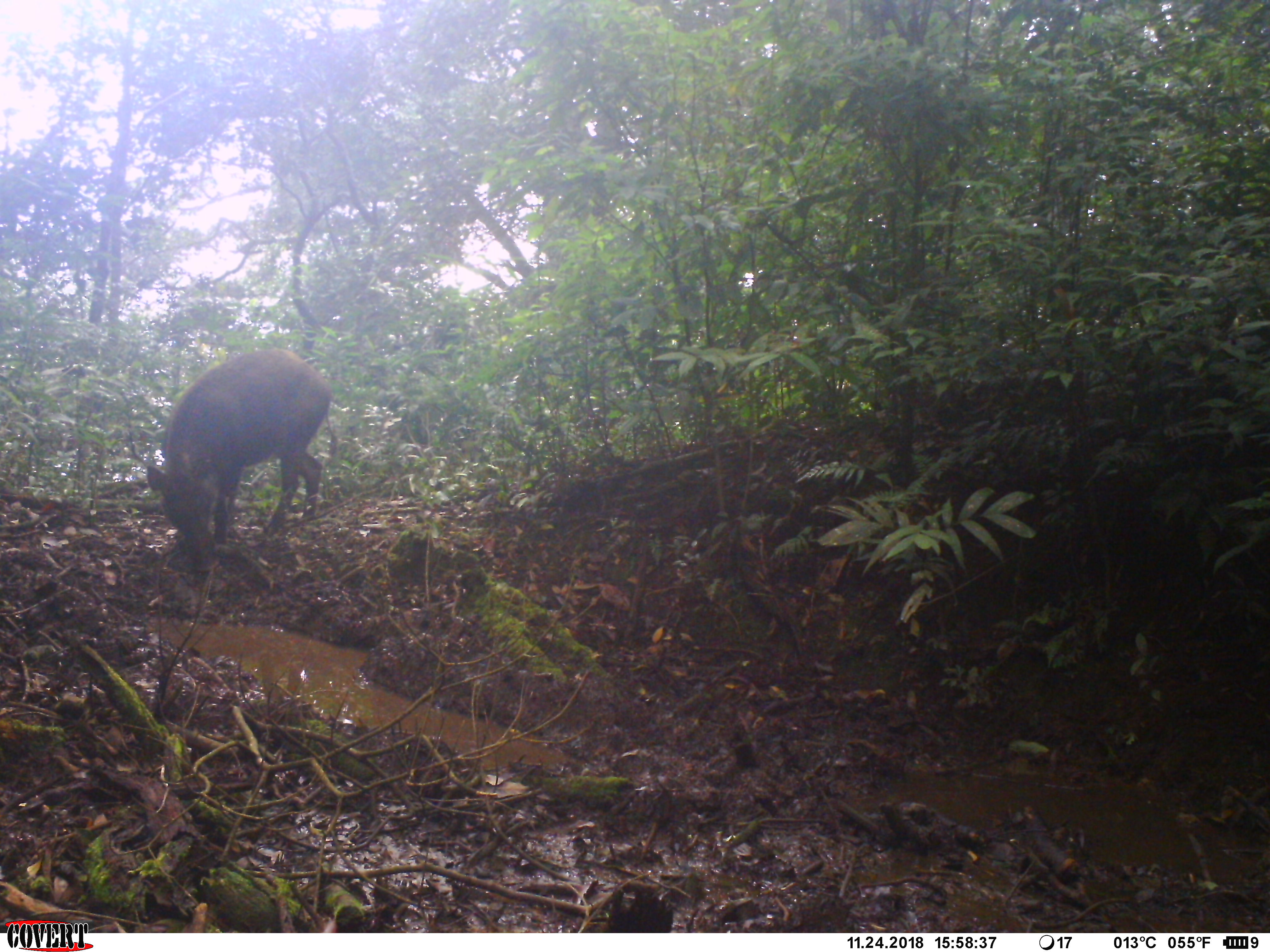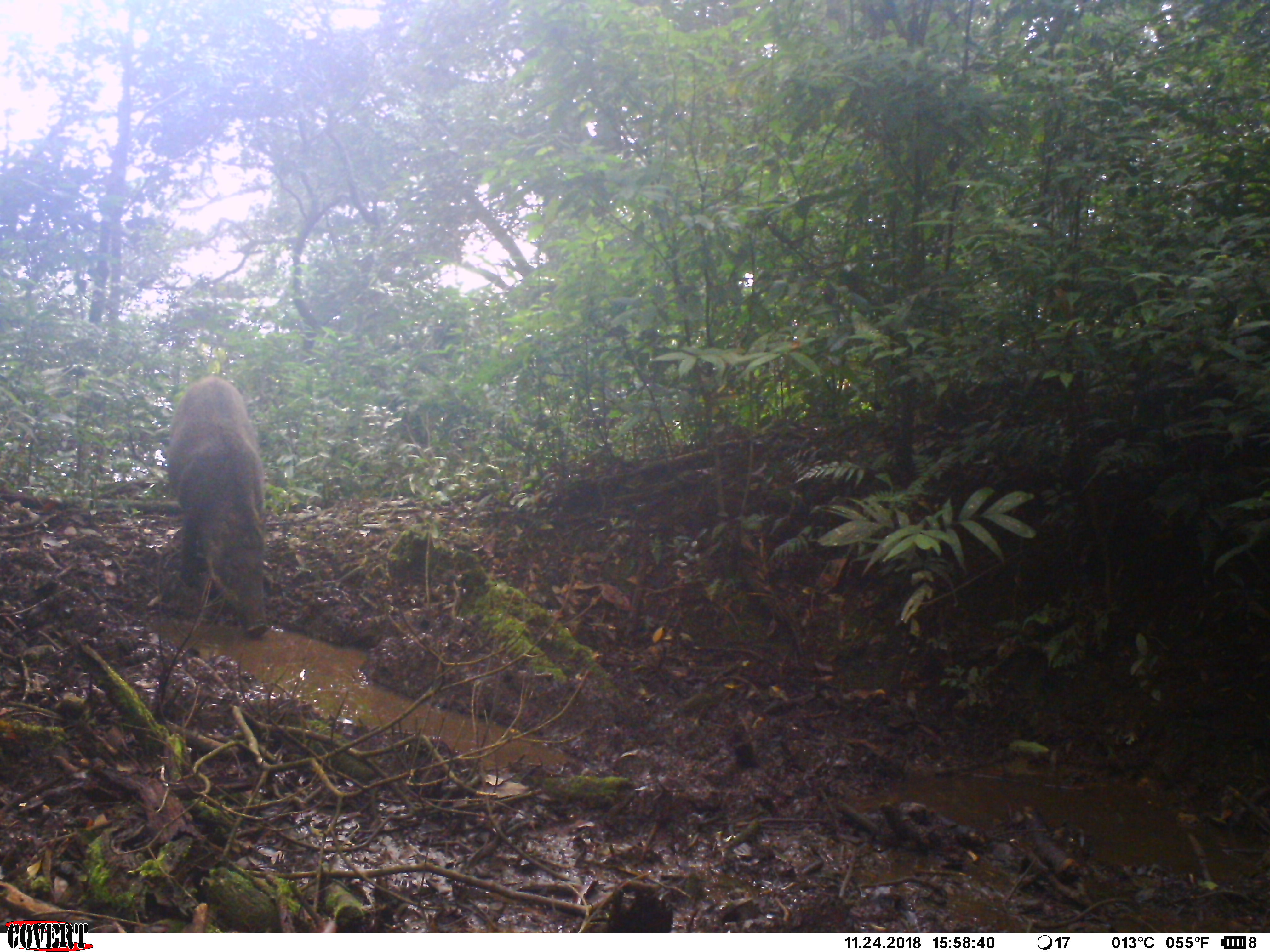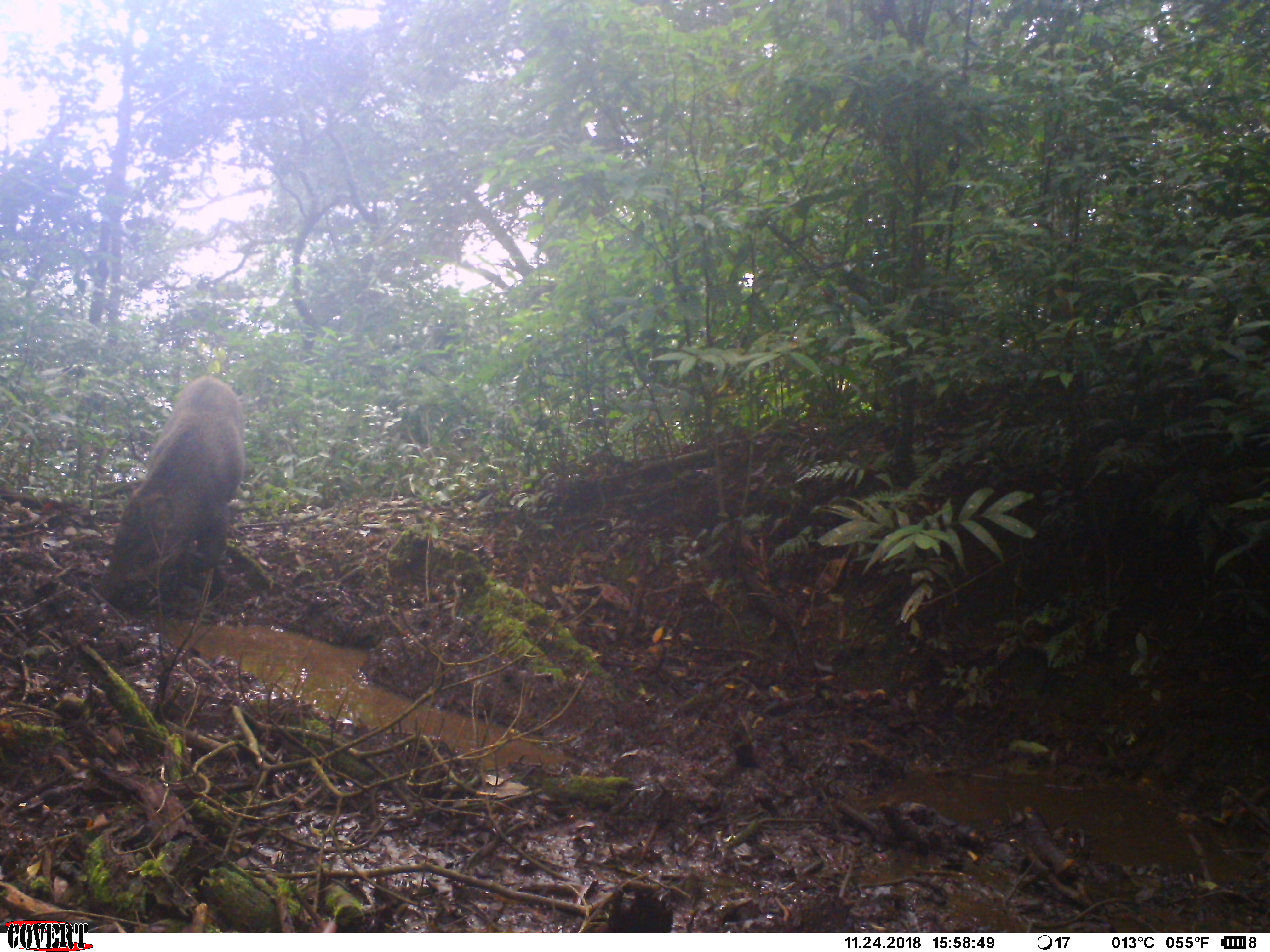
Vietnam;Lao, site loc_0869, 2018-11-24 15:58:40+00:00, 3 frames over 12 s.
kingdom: Animalia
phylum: Chordata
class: Mammalia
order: Artiodactyla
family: Suidae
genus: Sus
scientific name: Sus scrofa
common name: eurasian wild pig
Eurasian wild pig (Sus scrofa). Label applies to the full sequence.